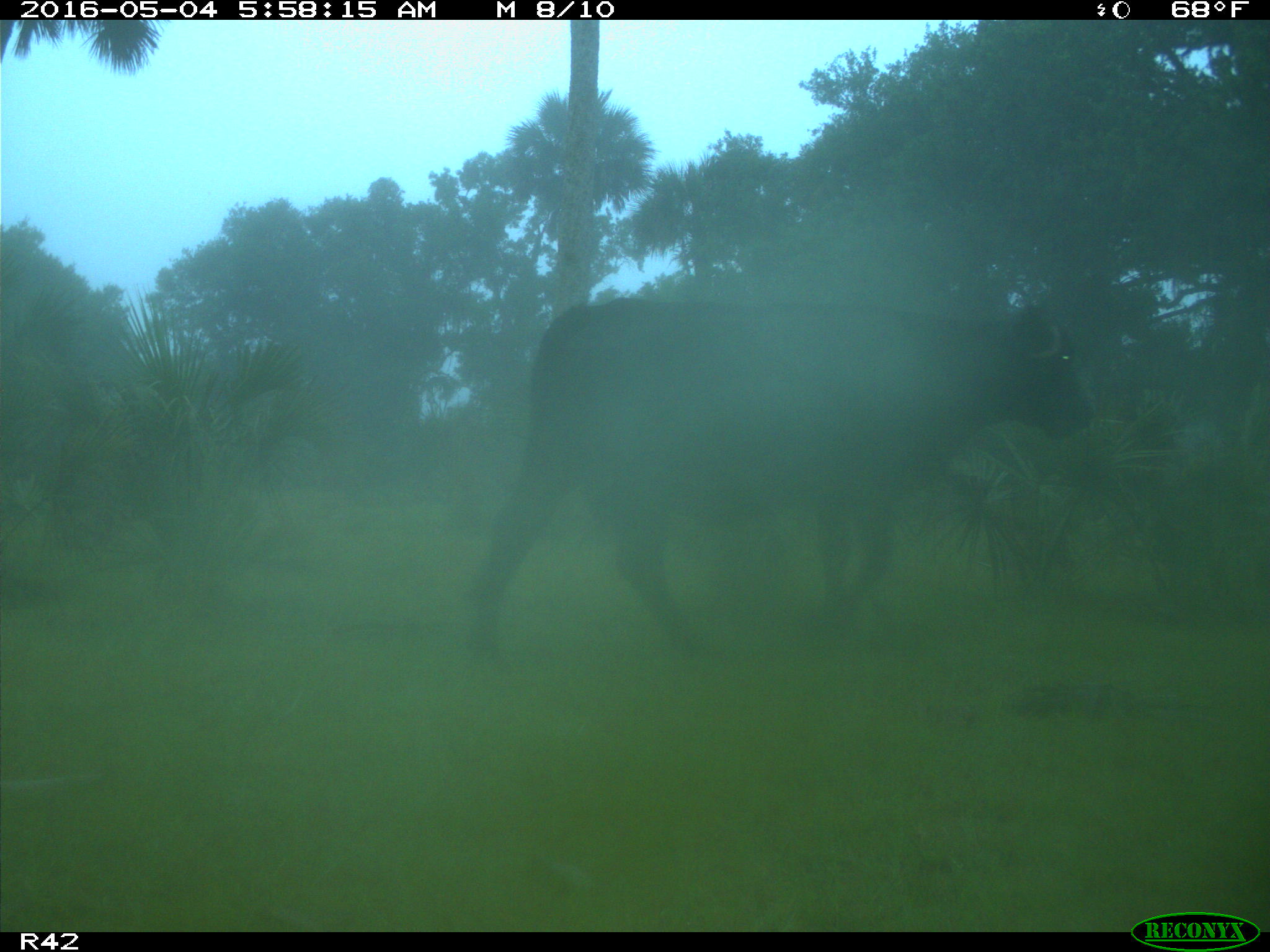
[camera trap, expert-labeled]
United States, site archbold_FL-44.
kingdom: Animalia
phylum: Chordata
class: Mammalia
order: Artiodactyla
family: Bovidae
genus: Bos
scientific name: Bos taurus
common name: domestic cow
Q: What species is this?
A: Bos taurus (domestic cow).